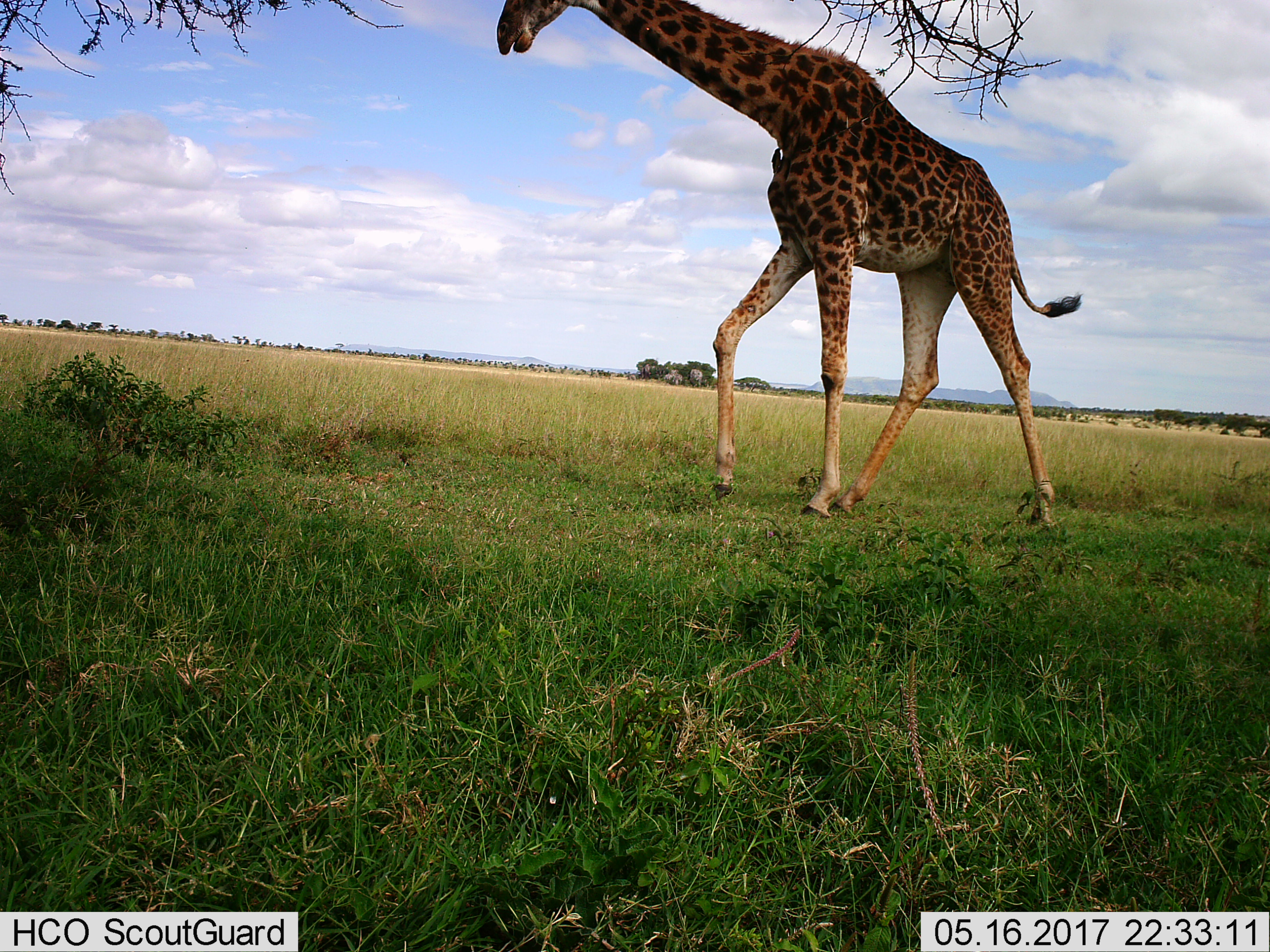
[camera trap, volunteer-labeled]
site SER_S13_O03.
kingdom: Animalia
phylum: Chordata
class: Mammalia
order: Artiodactyla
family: Giraffidae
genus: Giraffa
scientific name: Giraffa camelopardalis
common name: giraffe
Giraffe (Giraffa camelopardalis), count 1. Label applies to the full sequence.